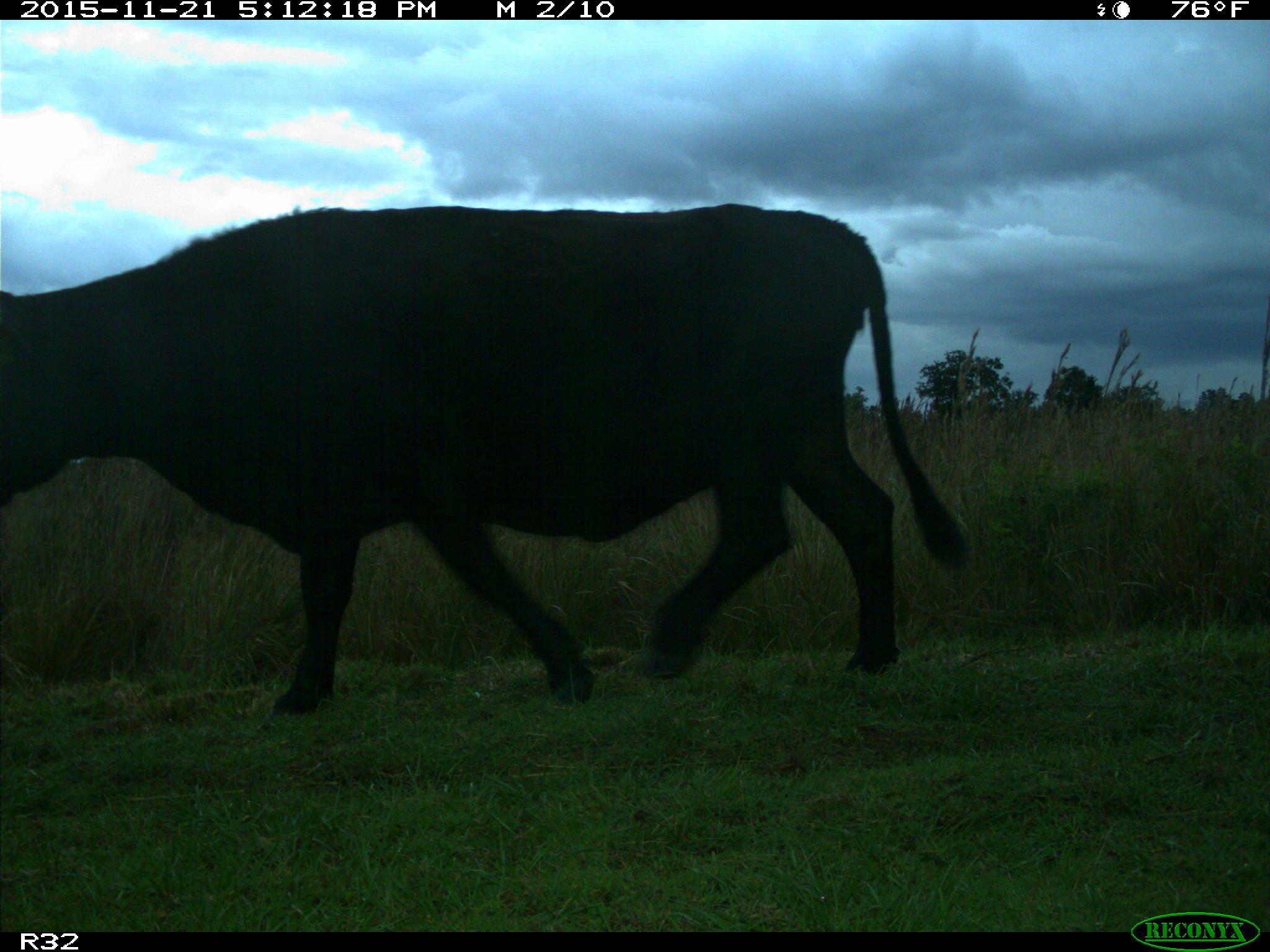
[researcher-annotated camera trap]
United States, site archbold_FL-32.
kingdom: Animalia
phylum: Chordata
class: Mammalia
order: Artiodactyla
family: Bovidae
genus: Bos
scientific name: Bos taurus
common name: domestic cow